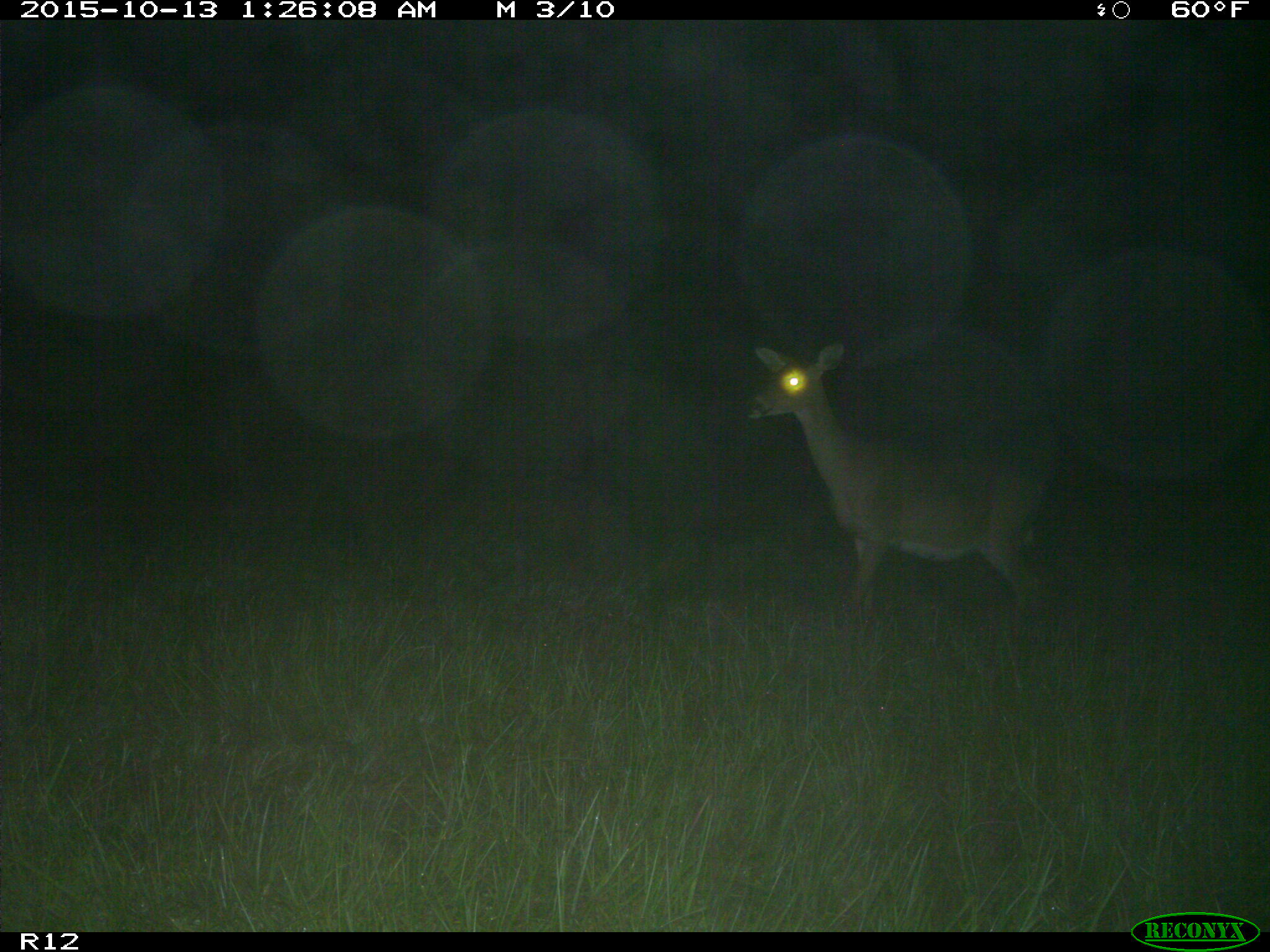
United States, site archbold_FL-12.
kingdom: Animalia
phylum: Chordata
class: Mammalia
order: Artiodactyla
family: Cervidae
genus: Odocoileus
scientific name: Odocoileus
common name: deer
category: unidentified deer